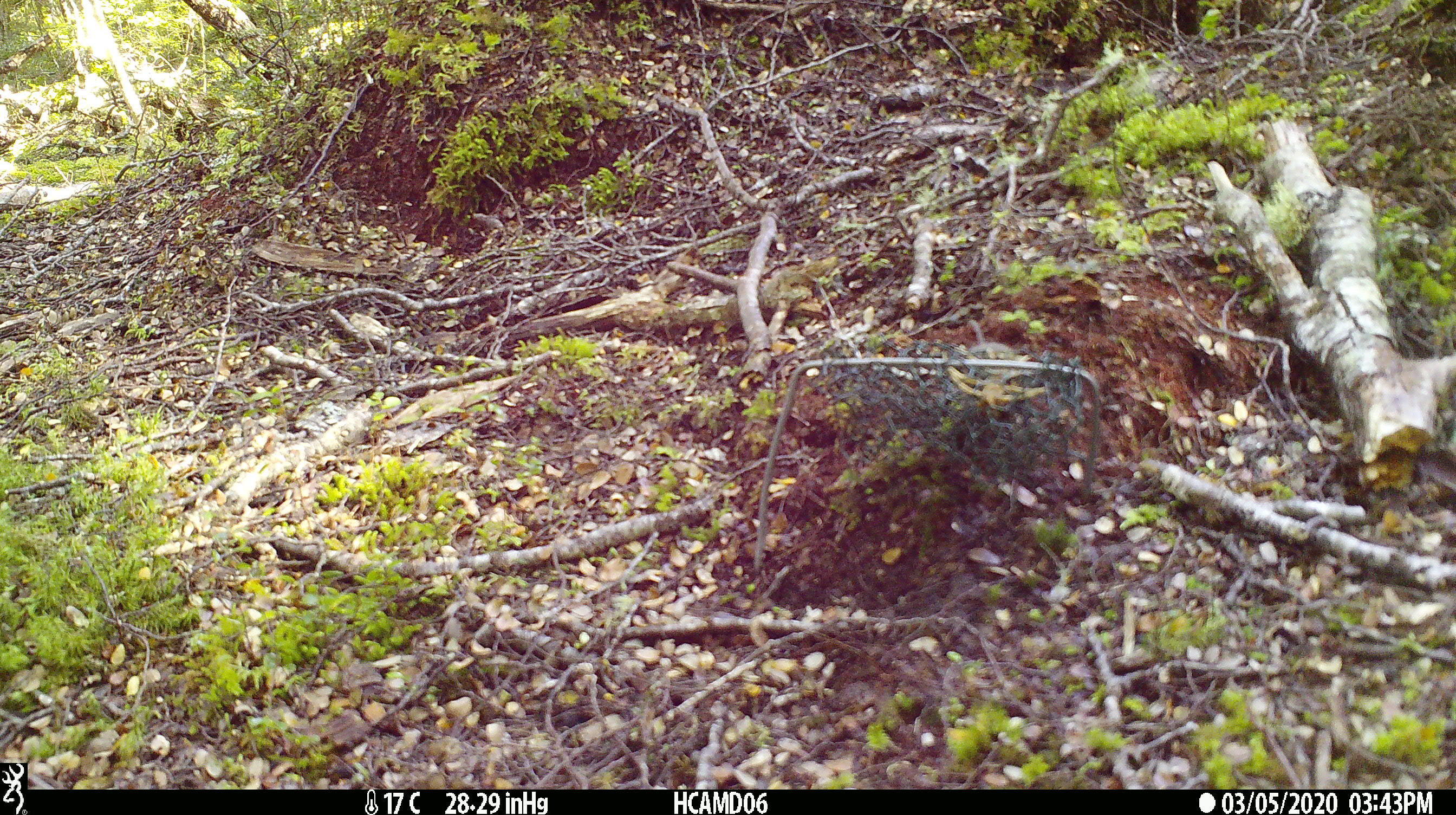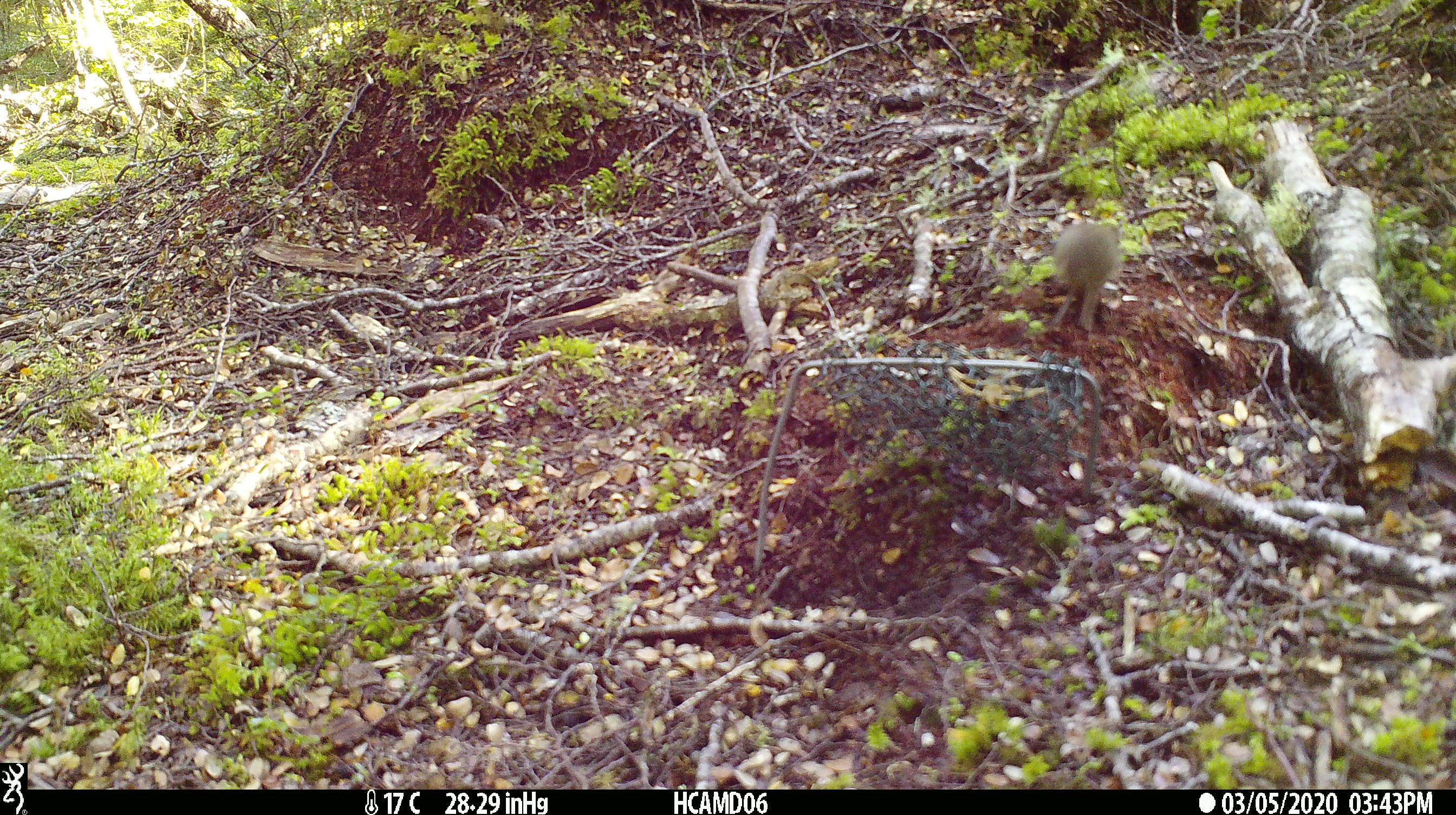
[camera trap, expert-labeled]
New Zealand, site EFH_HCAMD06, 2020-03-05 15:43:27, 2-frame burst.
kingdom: Animalia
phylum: Chordata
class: Mammalia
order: Rodentia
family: Muridae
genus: Mus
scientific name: Mus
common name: mouse